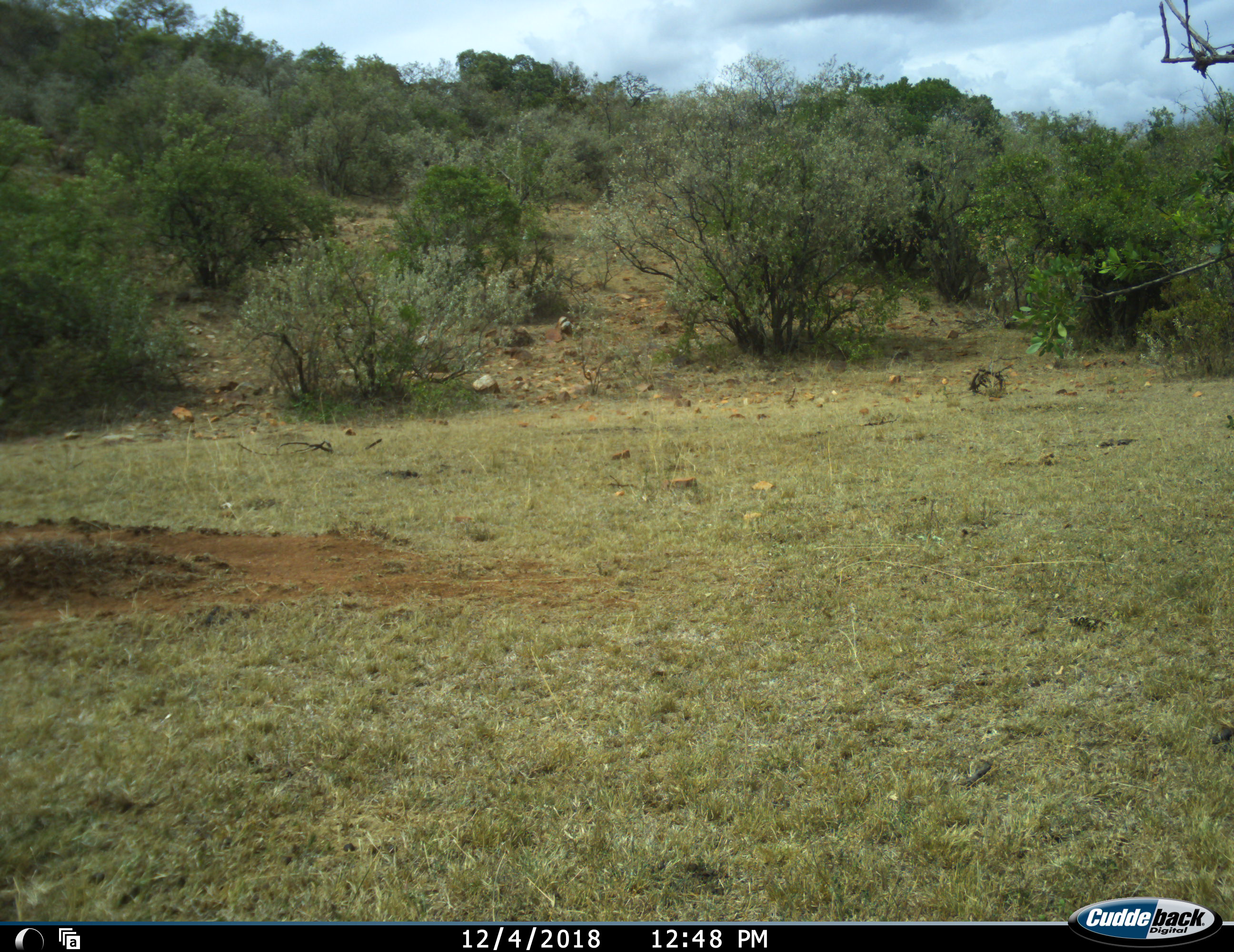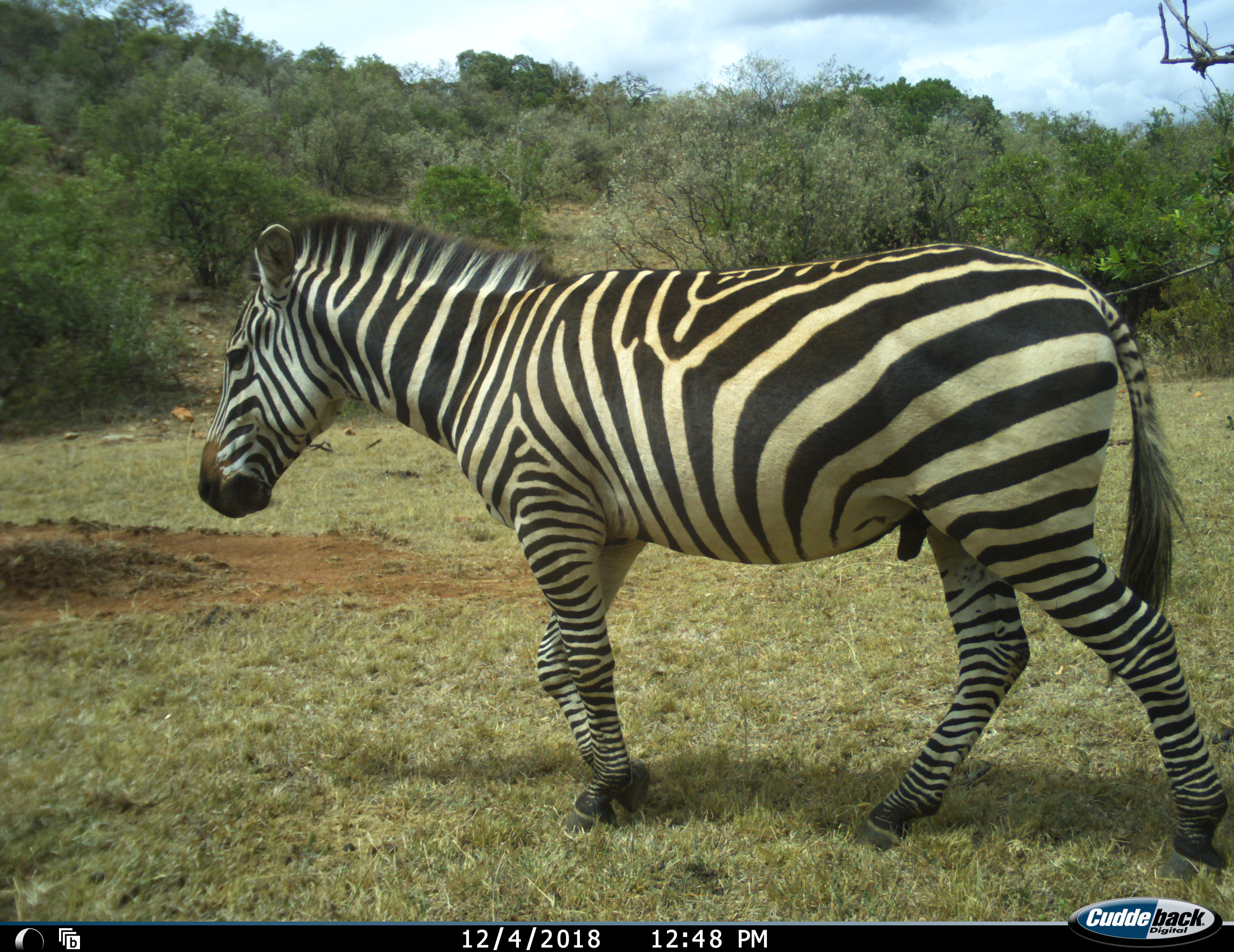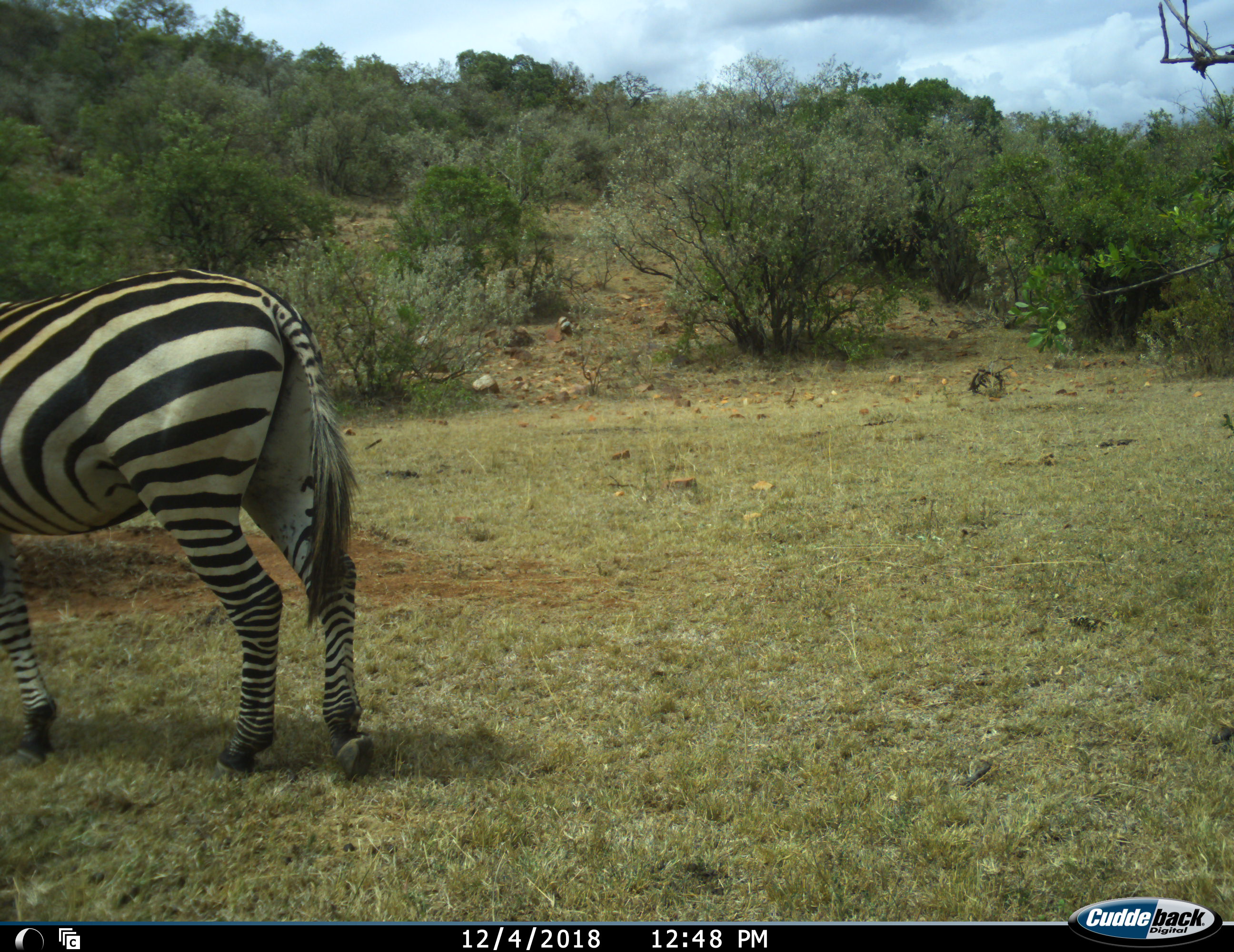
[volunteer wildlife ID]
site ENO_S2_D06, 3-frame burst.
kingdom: Animalia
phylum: Chordata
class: Mammalia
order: Perissodactyla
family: Equidae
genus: Equus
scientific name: Equus quagga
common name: plains zebra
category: zebraplains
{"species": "zebraplains (plains zebra) (Equus quagga)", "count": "1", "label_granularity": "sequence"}